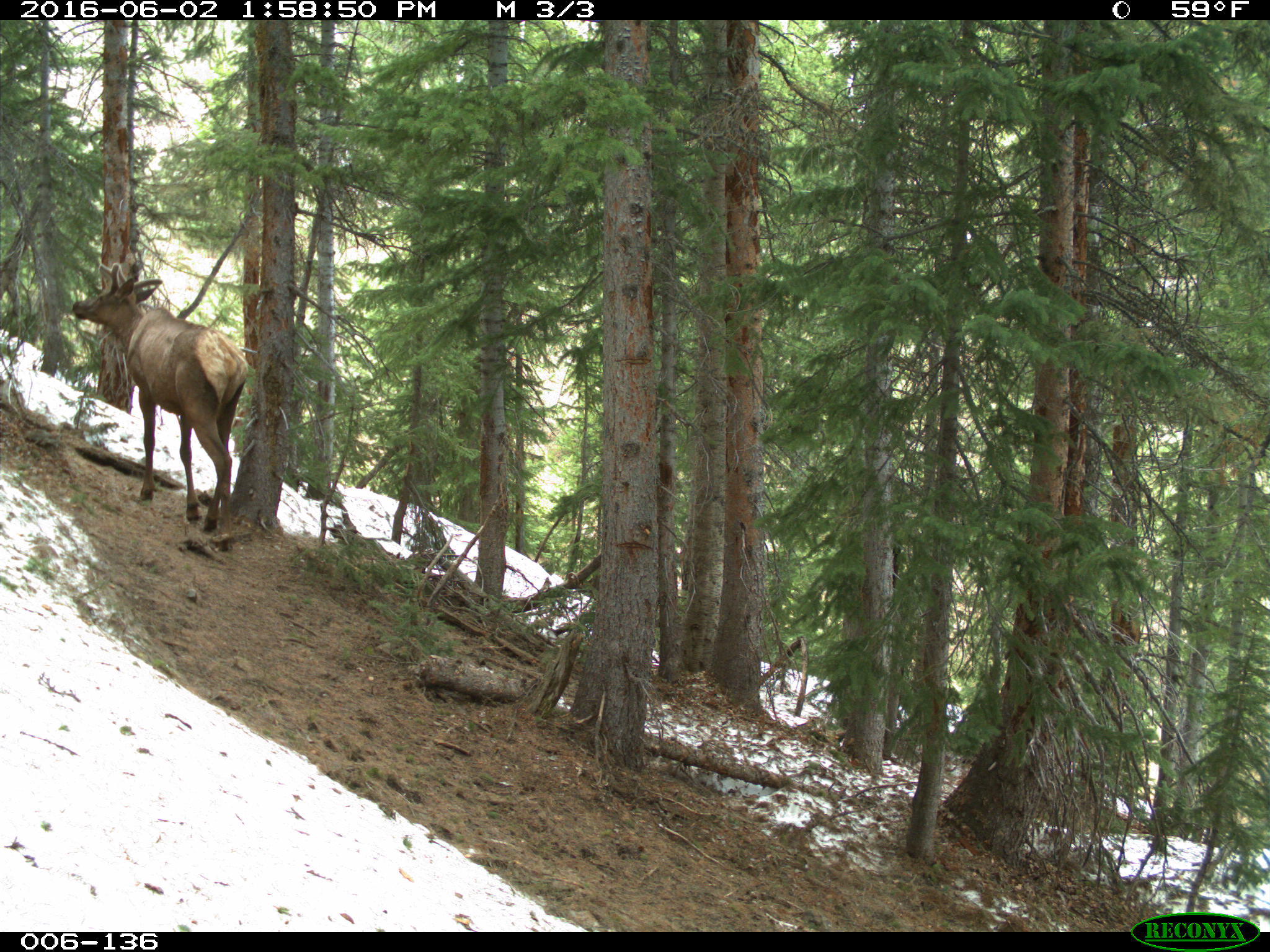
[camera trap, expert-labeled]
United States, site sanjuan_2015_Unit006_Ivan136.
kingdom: Animalia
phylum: Chordata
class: Mammalia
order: Artiodactyla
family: Cervidae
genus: Cervus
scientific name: Cervus elaphus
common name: red deer